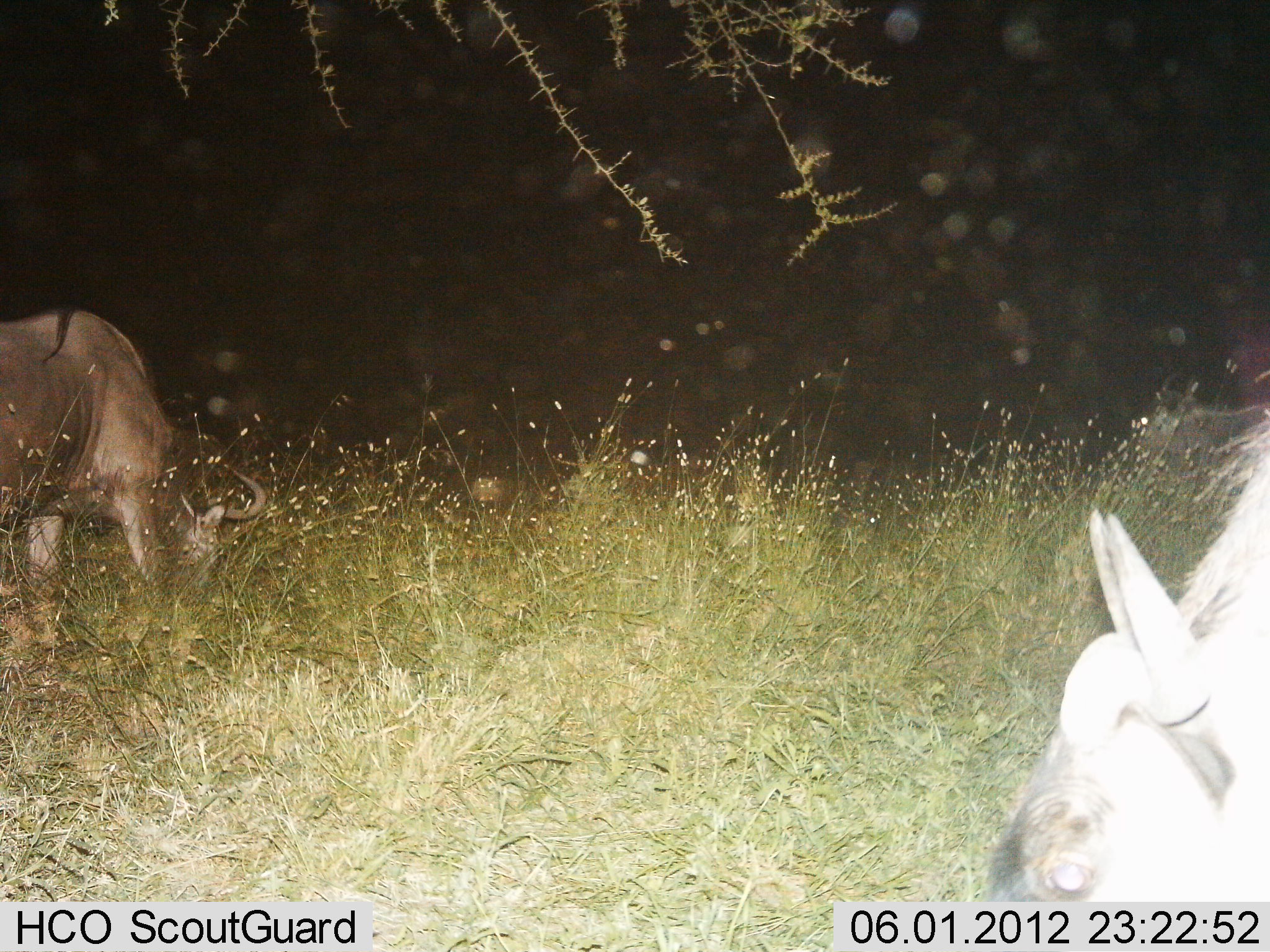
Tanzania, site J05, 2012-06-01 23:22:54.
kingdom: Animalia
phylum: Chordata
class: Mammalia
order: Artiodactyla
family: Bovidae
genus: Connochaetes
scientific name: Connochaetes taurinus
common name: blue wildebeest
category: wildebeest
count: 2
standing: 40%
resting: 0%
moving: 0%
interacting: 0%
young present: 0%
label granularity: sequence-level